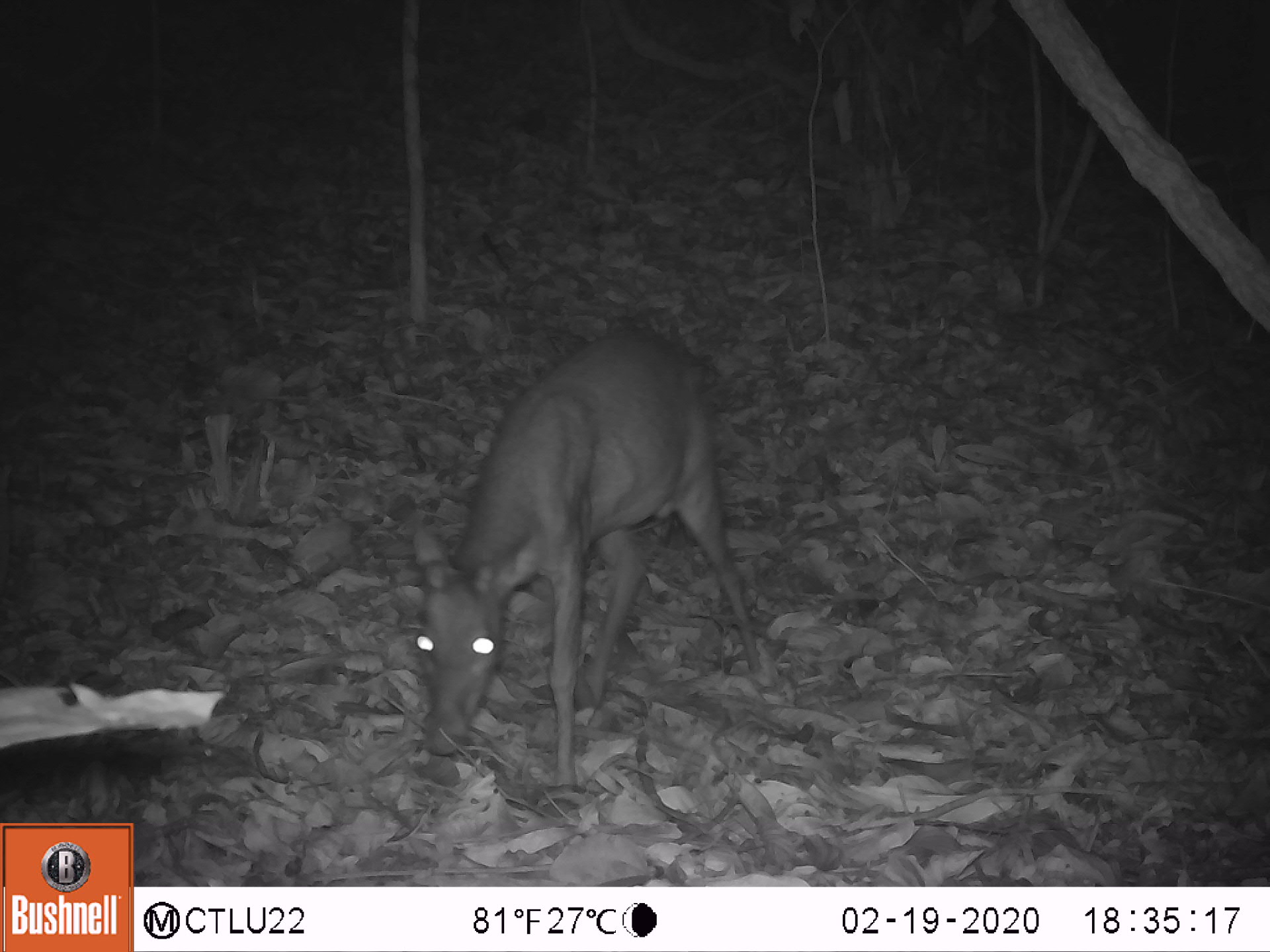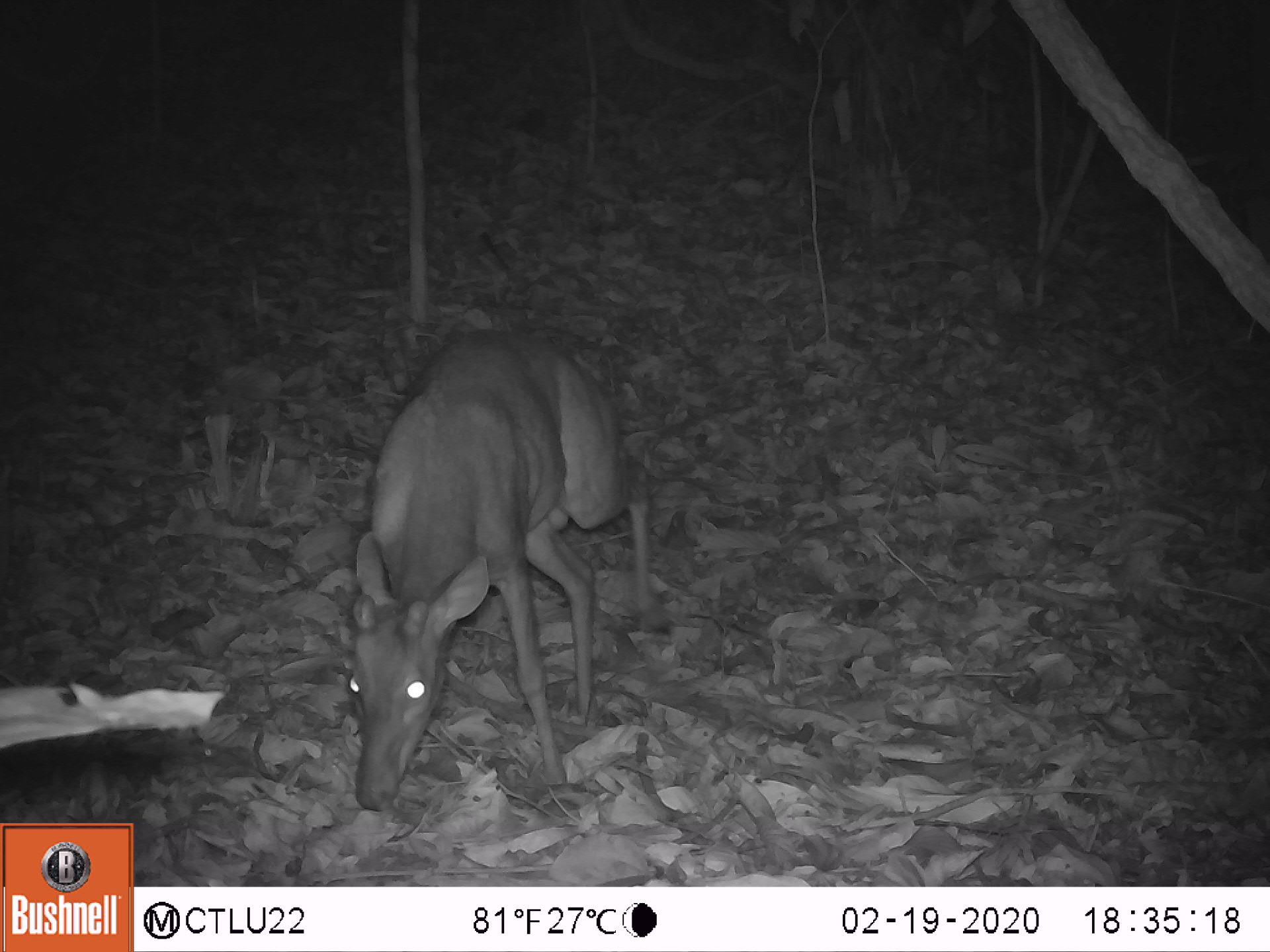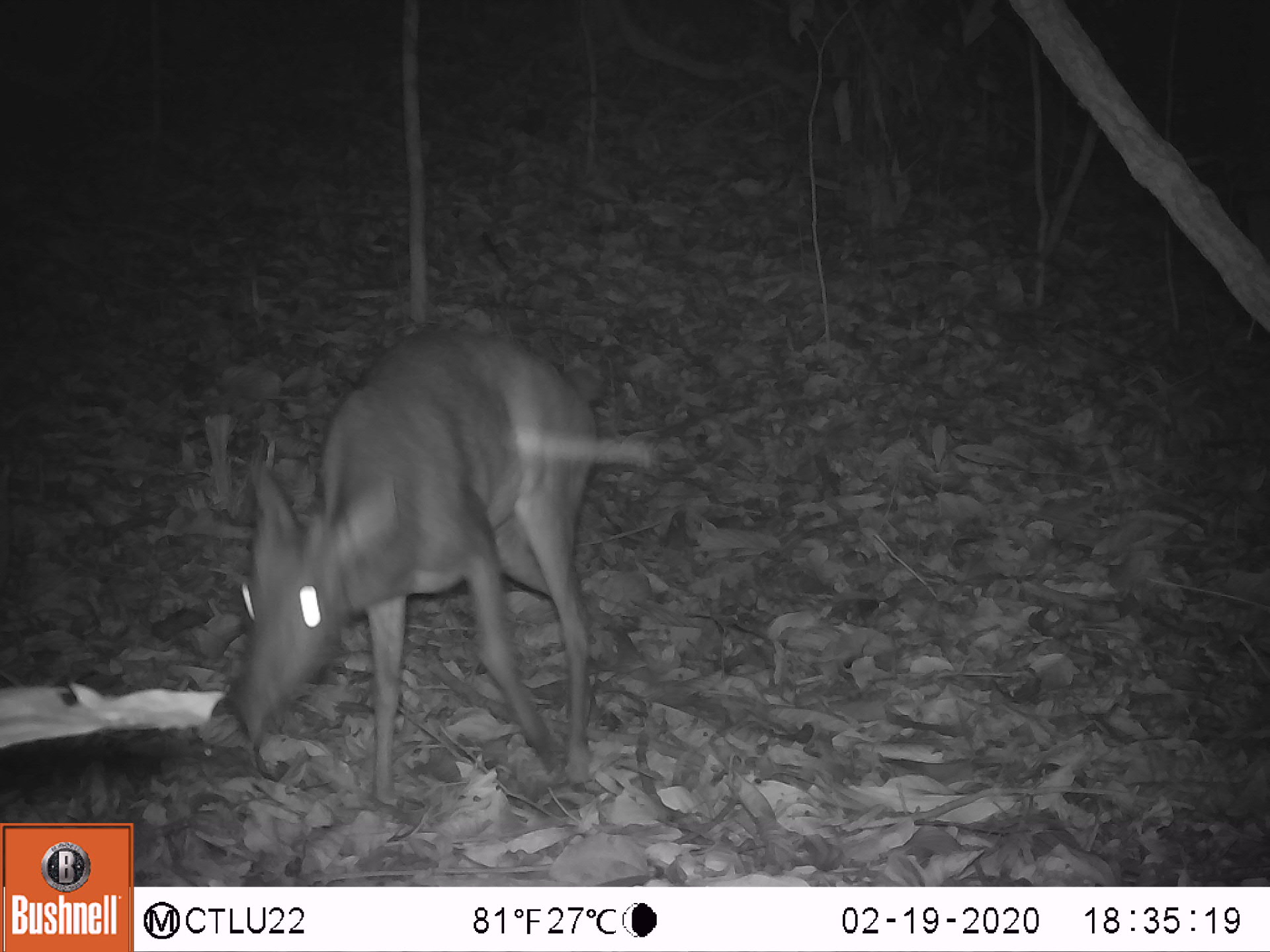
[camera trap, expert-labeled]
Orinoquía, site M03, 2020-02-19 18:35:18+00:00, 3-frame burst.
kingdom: Animalia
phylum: Chordata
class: Mammalia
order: Artiodactyla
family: Cervidae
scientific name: Cervidae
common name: deer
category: unknown cervid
Unknown cervid (deer) (Cervidae).